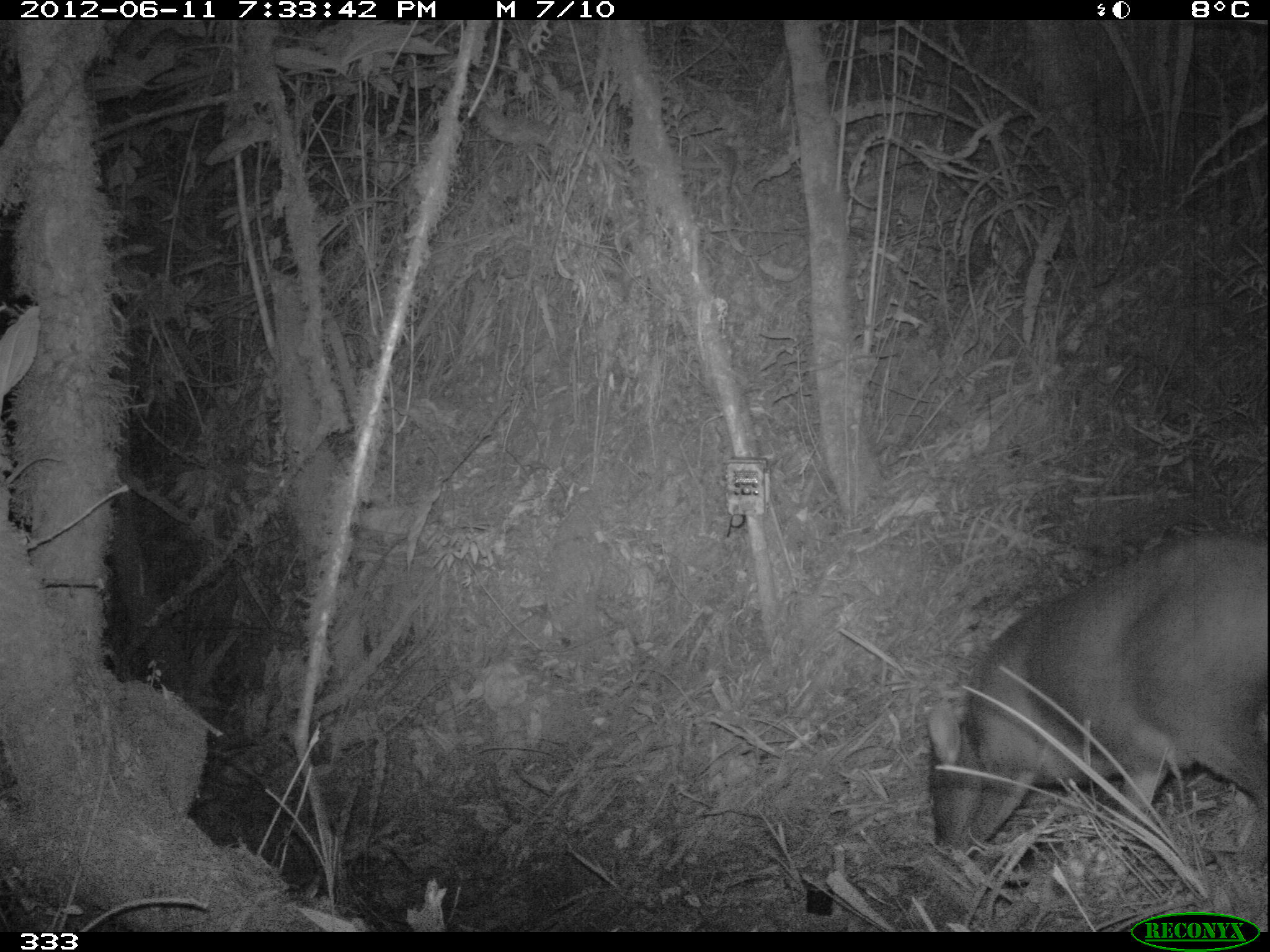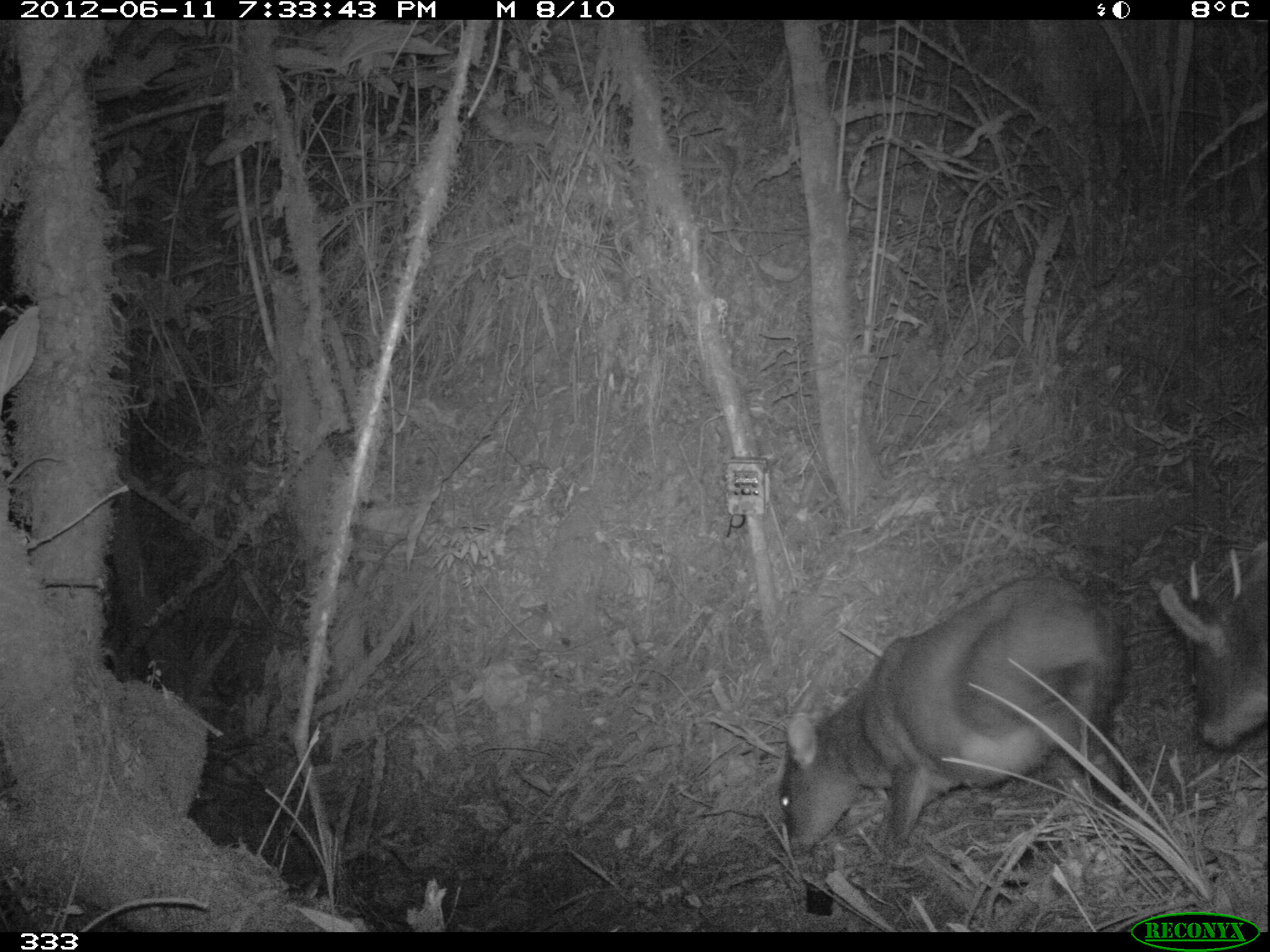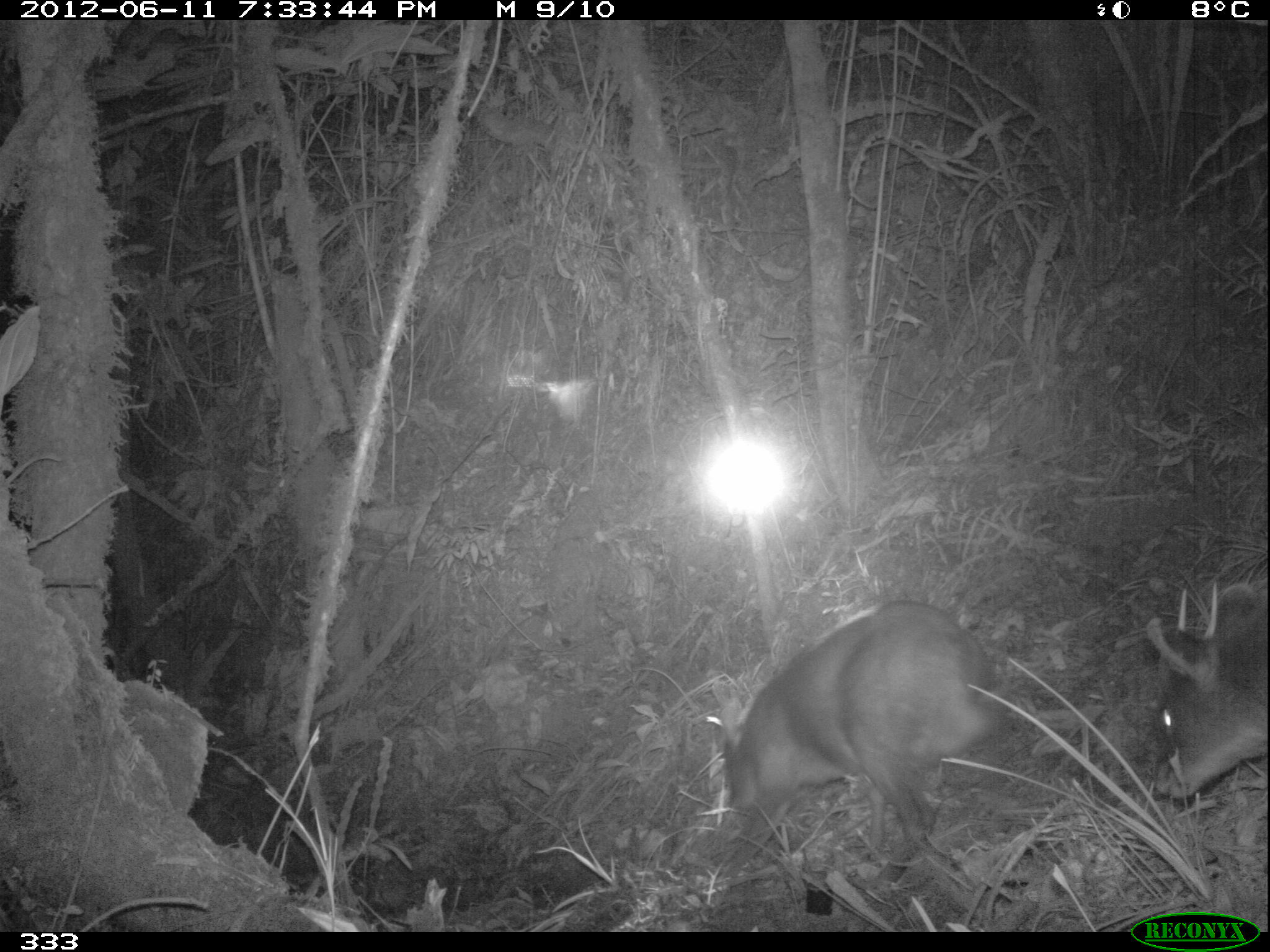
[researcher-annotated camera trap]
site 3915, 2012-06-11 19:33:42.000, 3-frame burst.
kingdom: Animalia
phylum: Chordata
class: Mammalia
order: Artiodactyla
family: Cervidae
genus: Mazama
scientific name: Mazama chunyi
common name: dwarf brocket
Mazama chunyi (dwarf brocket).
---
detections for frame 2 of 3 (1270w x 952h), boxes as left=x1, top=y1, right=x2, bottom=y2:
mazama chunyi: left=777, top=577, right=1127, bottom=855; left=1158, top=538, right=1270, bottom=753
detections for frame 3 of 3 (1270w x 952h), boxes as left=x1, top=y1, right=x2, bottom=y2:
mazama chunyi: left=717, top=599, right=998, bottom=888; left=1143, top=580, right=1270, bottom=800